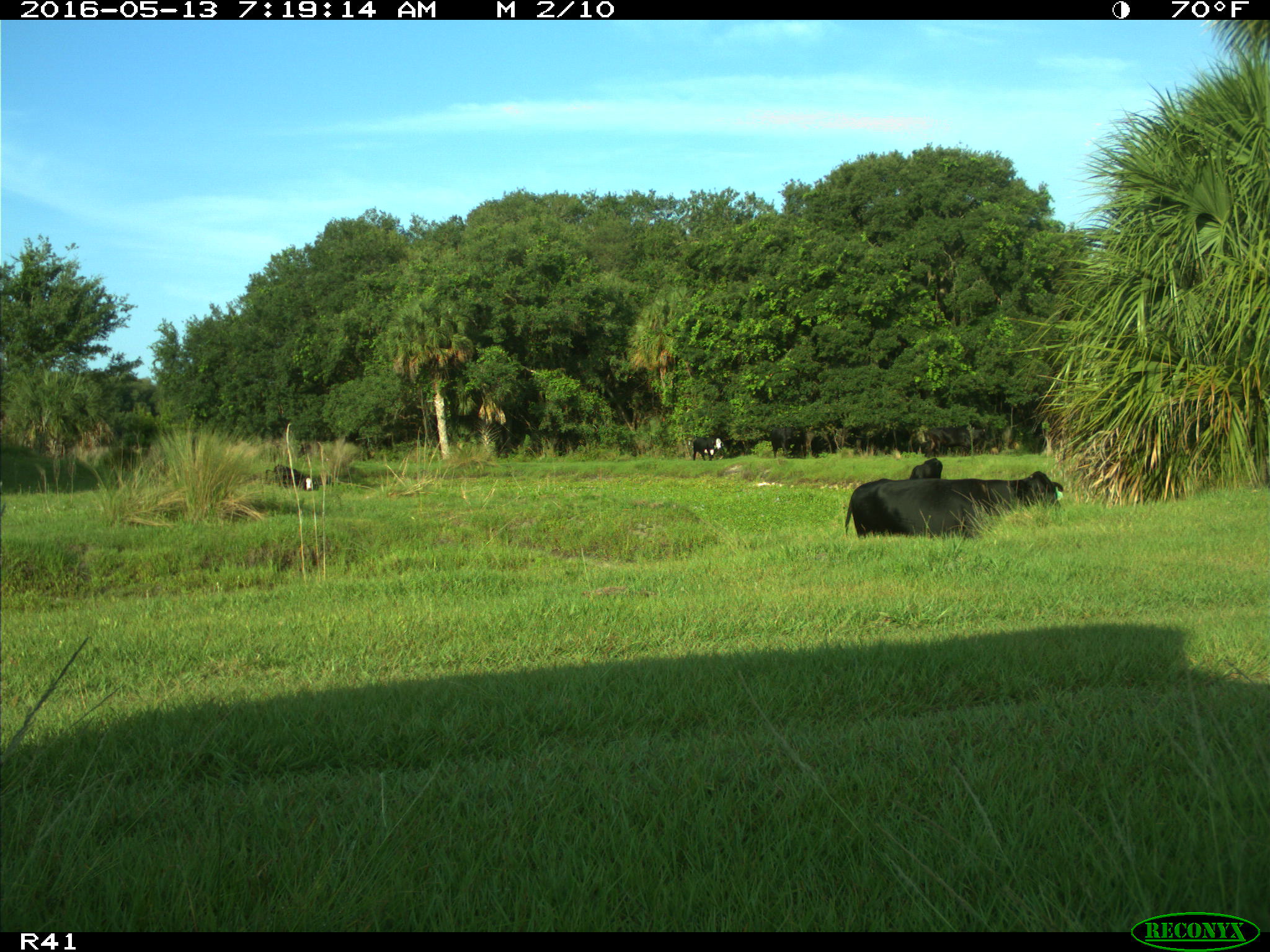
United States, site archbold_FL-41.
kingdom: Animalia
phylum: Chordata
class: Mammalia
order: Artiodactyla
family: Bovidae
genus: Bos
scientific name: Bos taurus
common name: domestic cow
Bos taurus (domestic cow).